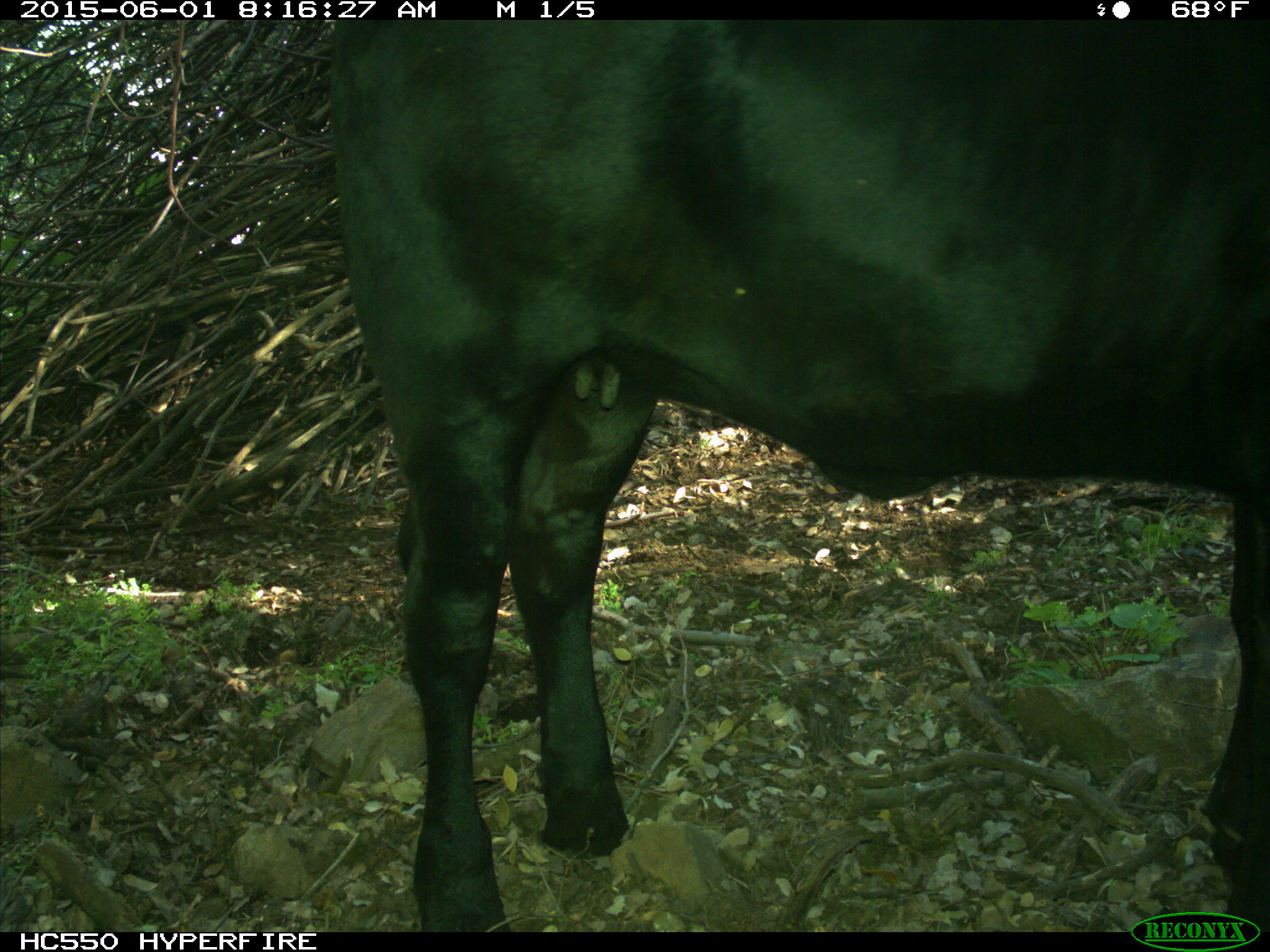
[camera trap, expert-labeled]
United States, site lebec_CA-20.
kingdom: Animalia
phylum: Chordata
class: Mammalia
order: Artiodactyla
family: Bovidae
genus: Bos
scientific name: Bos taurus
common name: domestic cow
Bos taurus (domestic cow).